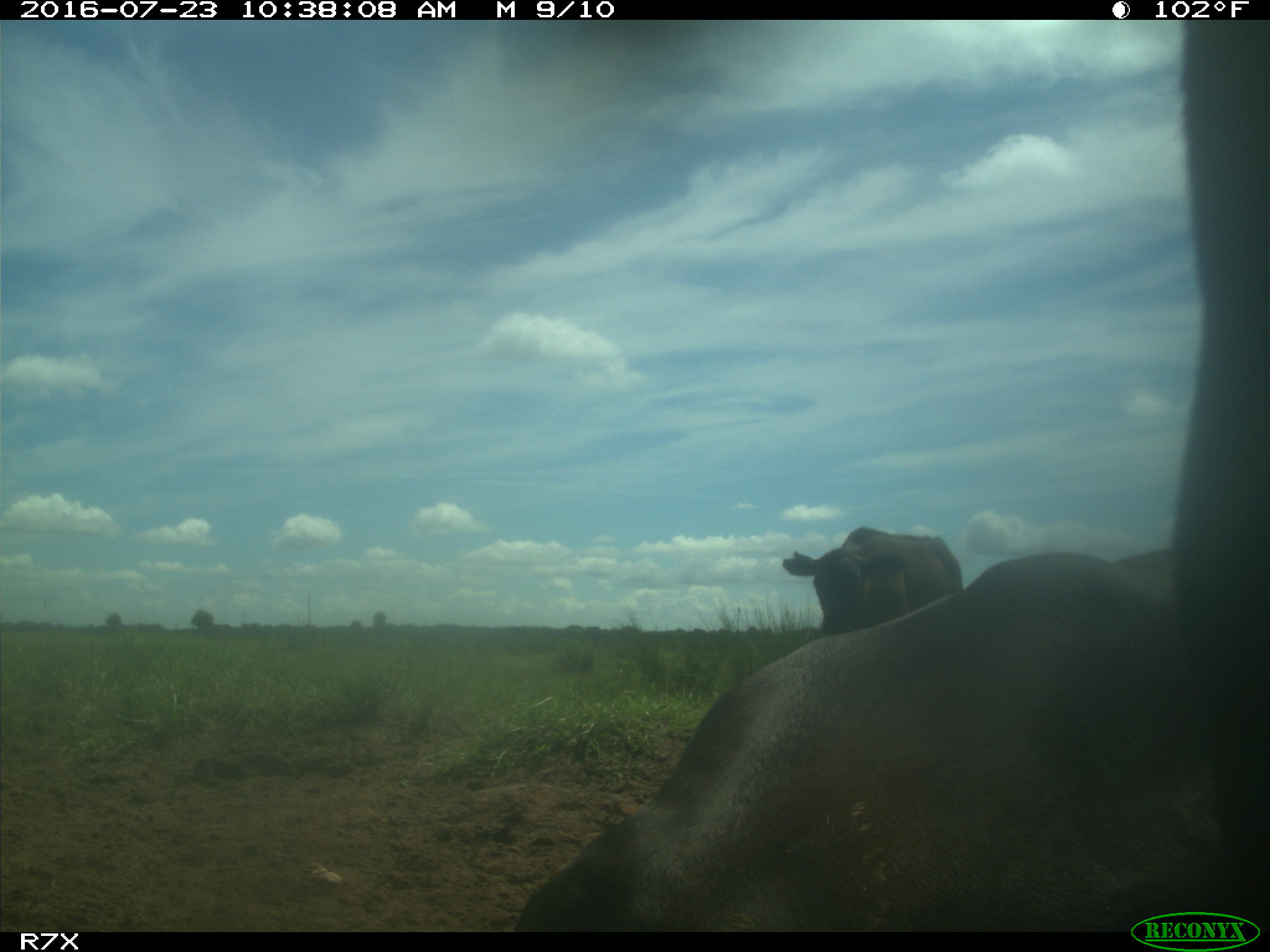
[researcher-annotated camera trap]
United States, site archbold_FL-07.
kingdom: Animalia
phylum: Chordata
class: Mammalia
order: Artiodactyla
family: Bovidae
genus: Bos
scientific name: Bos taurus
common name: domestic cow